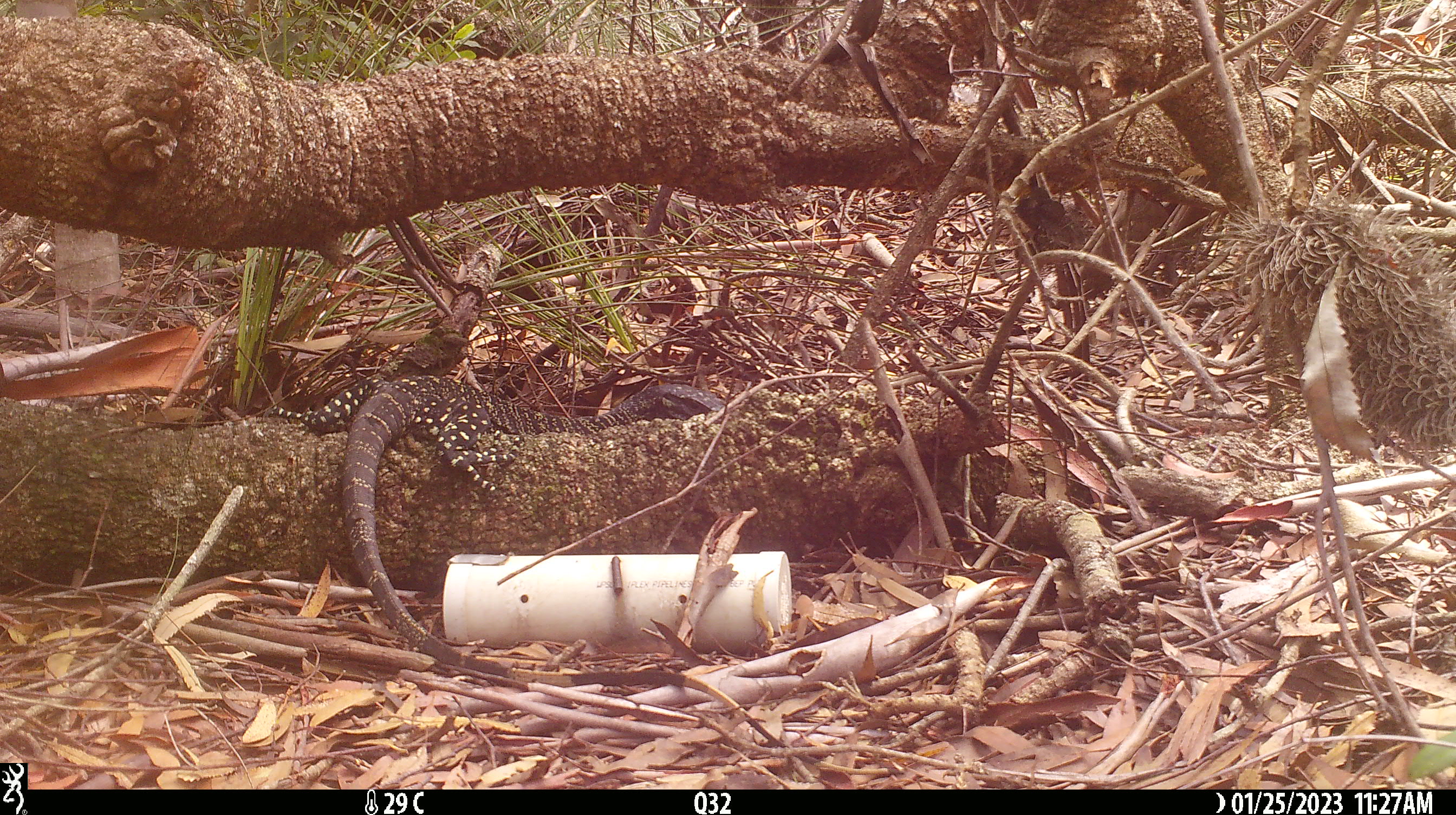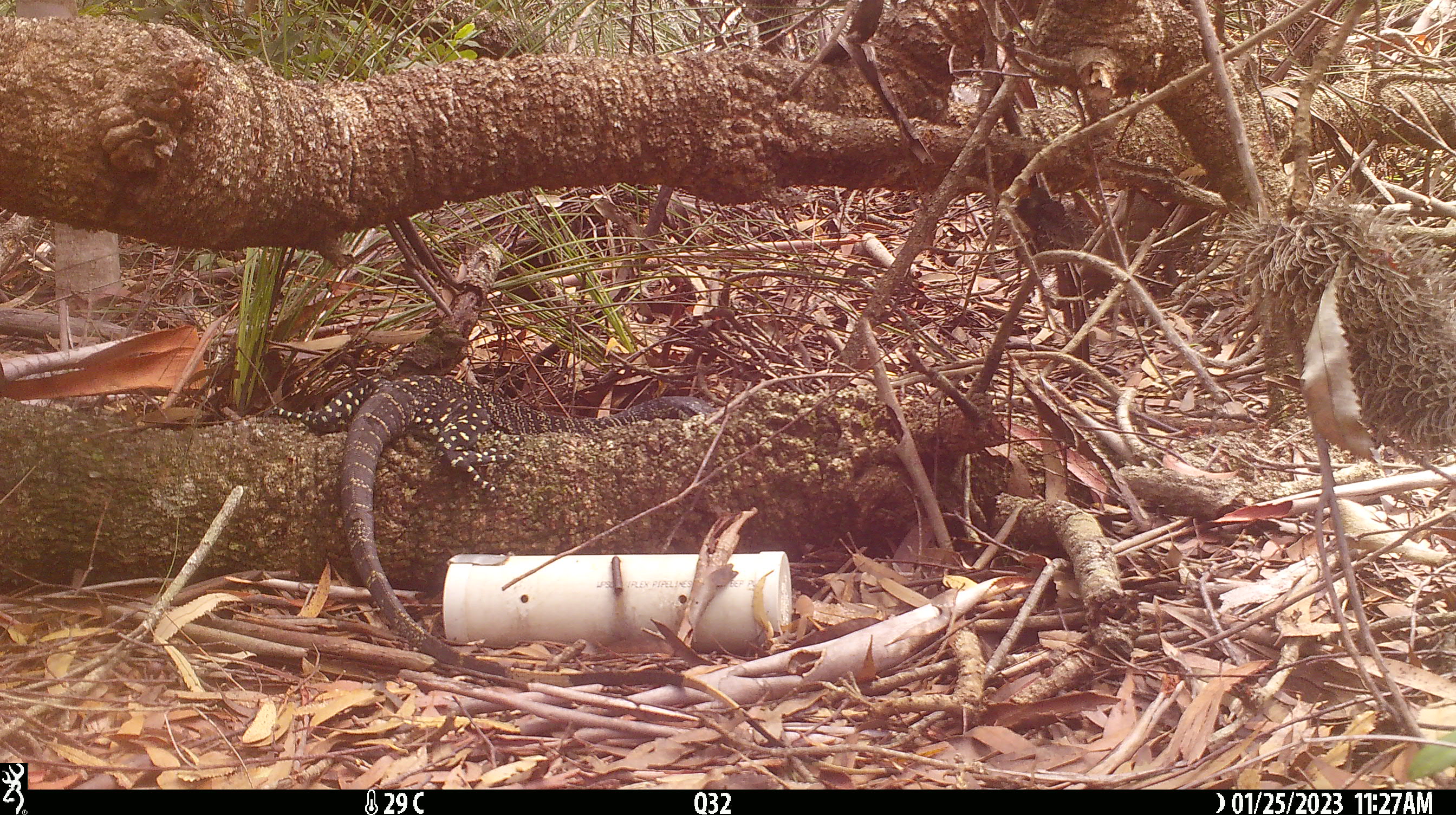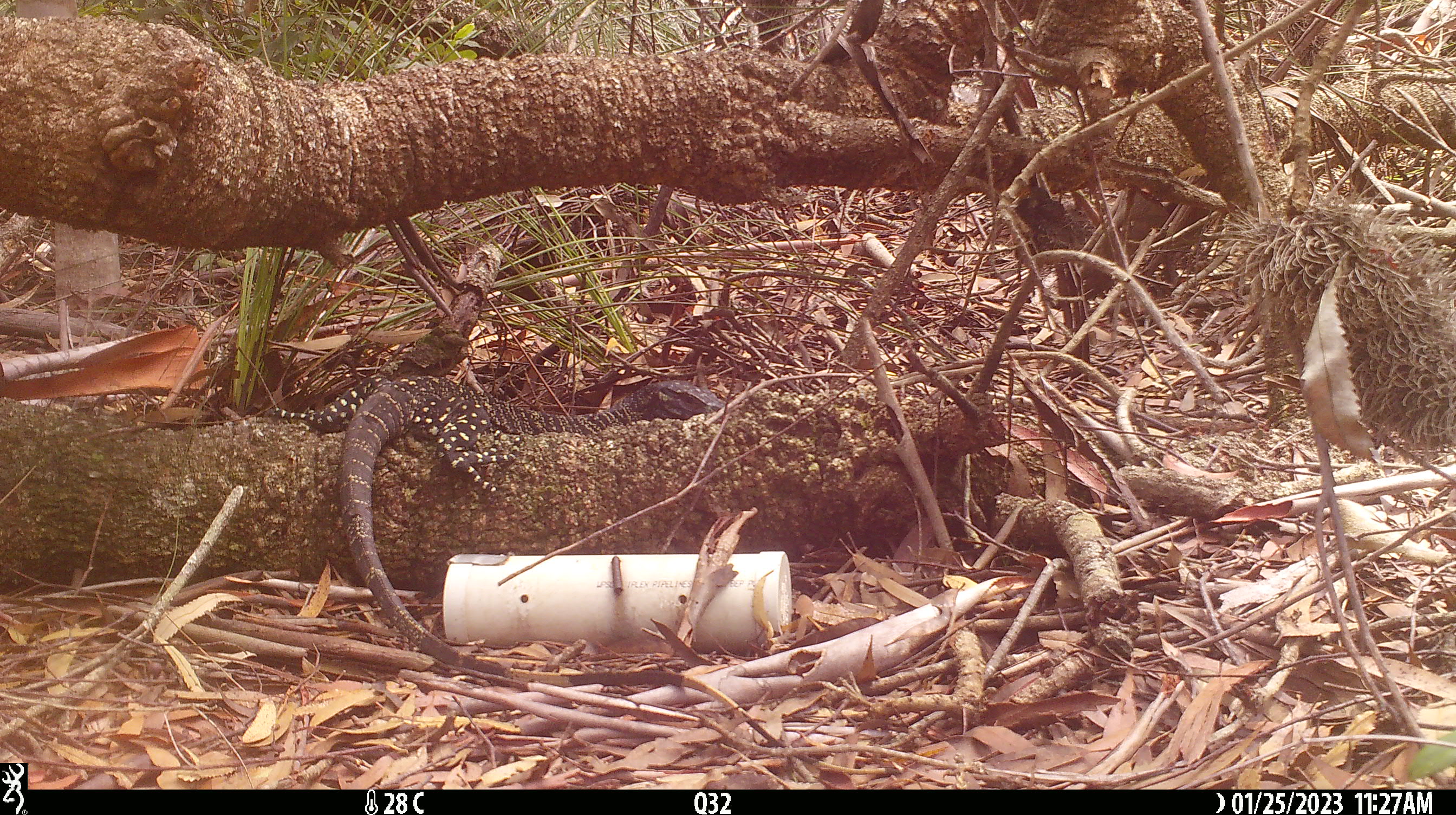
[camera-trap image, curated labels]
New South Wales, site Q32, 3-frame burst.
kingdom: Animalia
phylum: Chordata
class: Reptilia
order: Squamata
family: Varanidae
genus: Varanus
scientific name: Varanus varius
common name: lace monitor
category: goanna